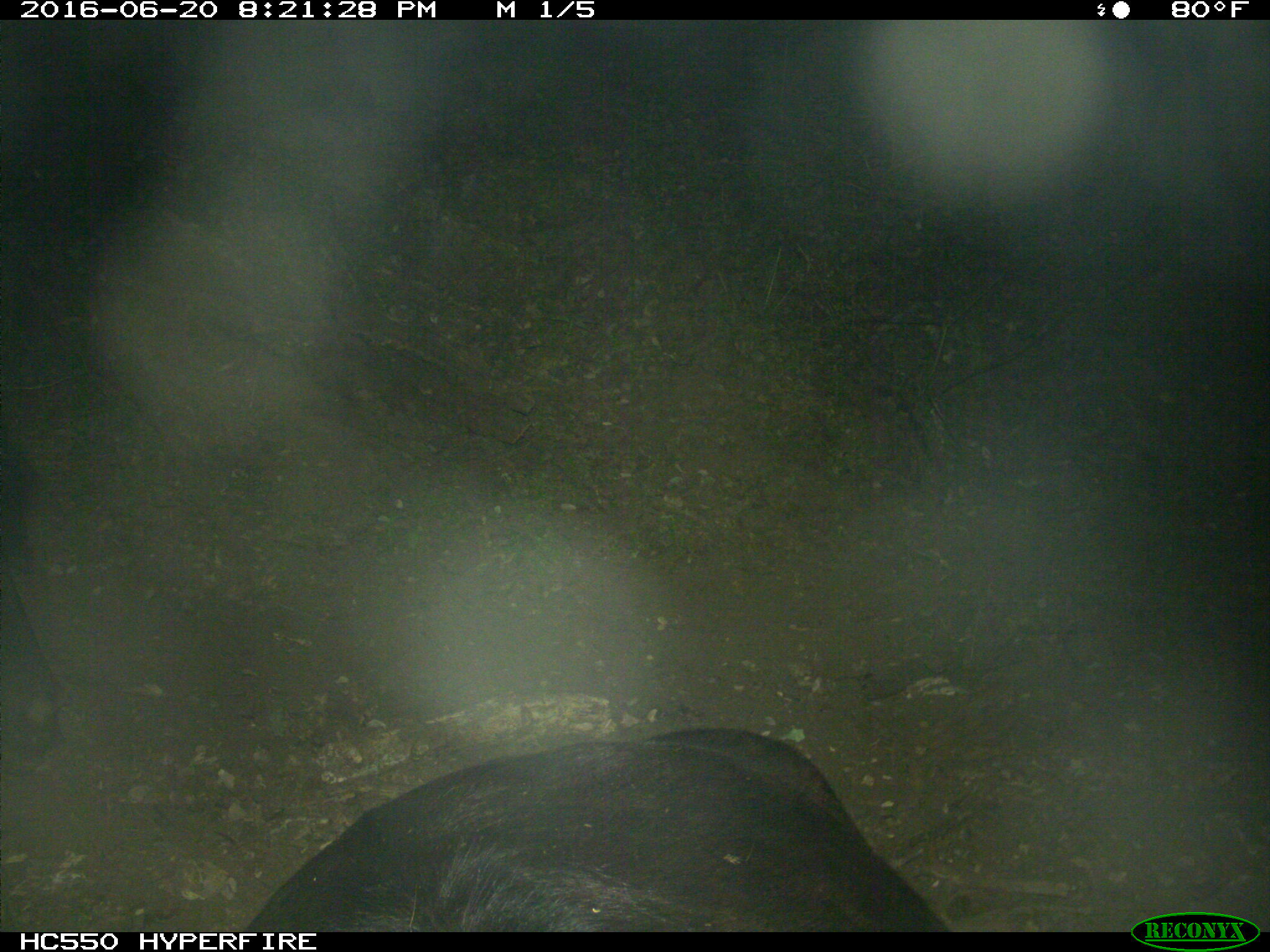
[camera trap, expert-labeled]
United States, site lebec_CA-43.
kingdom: Animalia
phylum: Chordata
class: Mammalia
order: Artiodactyla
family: Bovidae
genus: Bos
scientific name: Bos taurus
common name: domestic cow